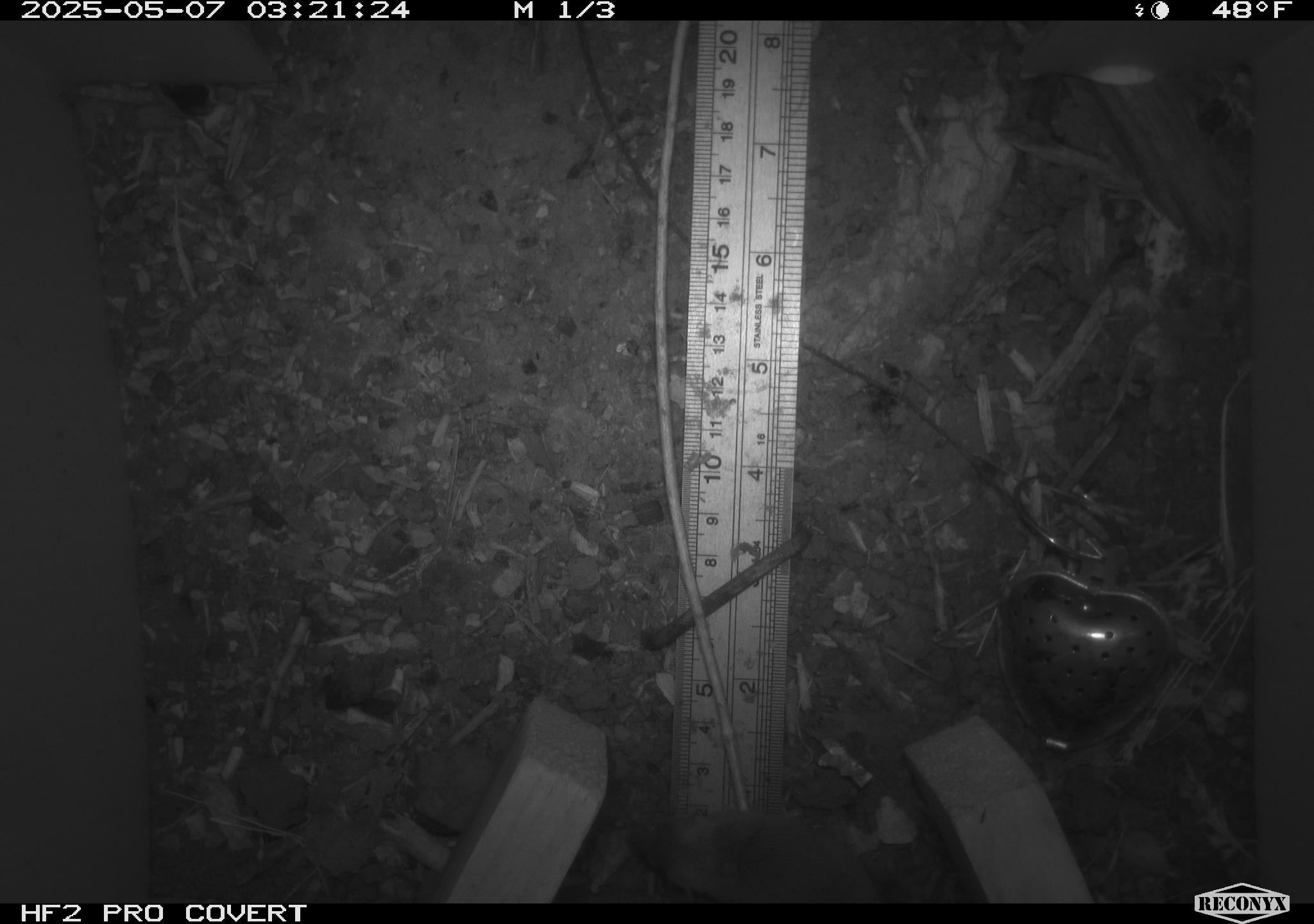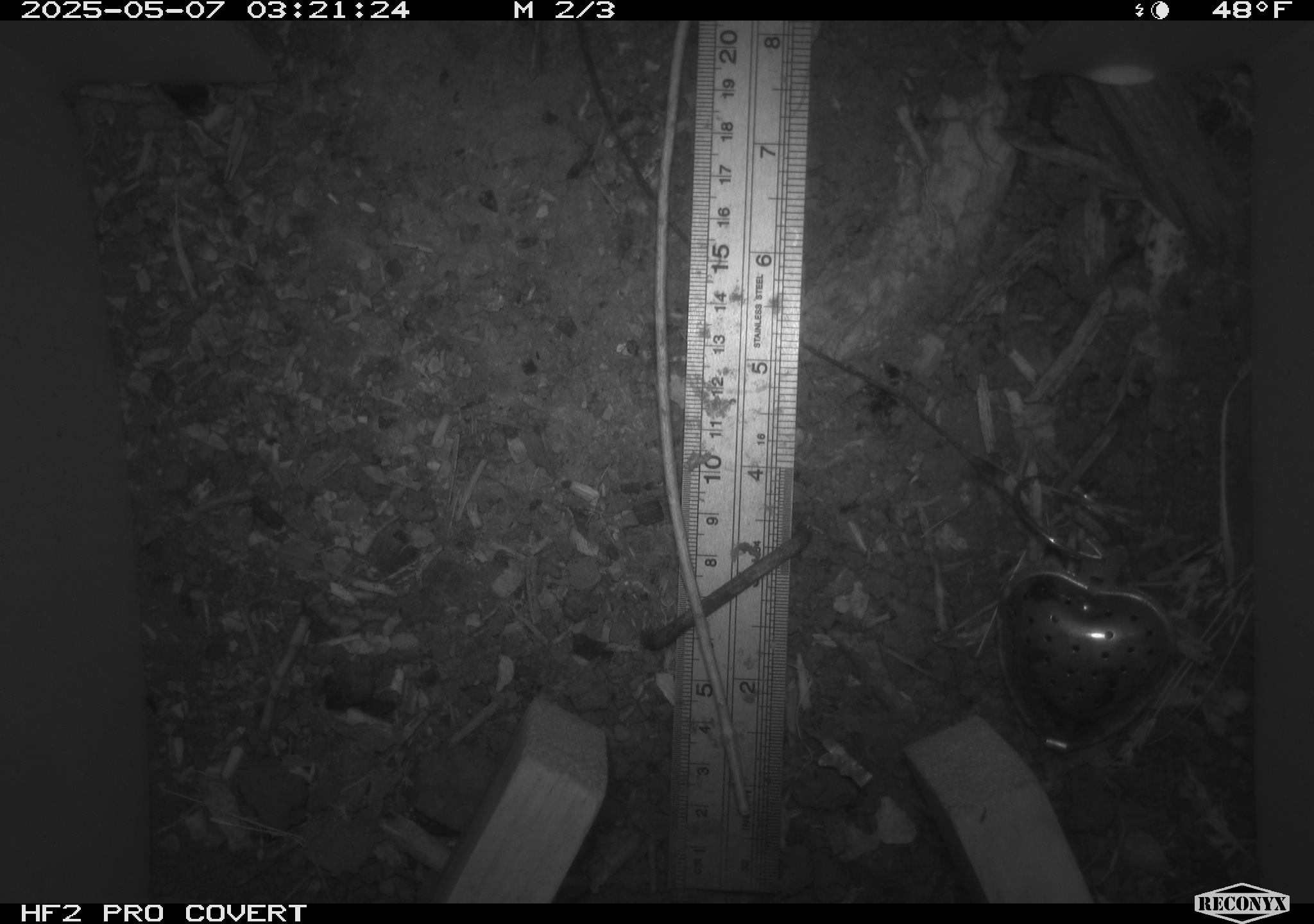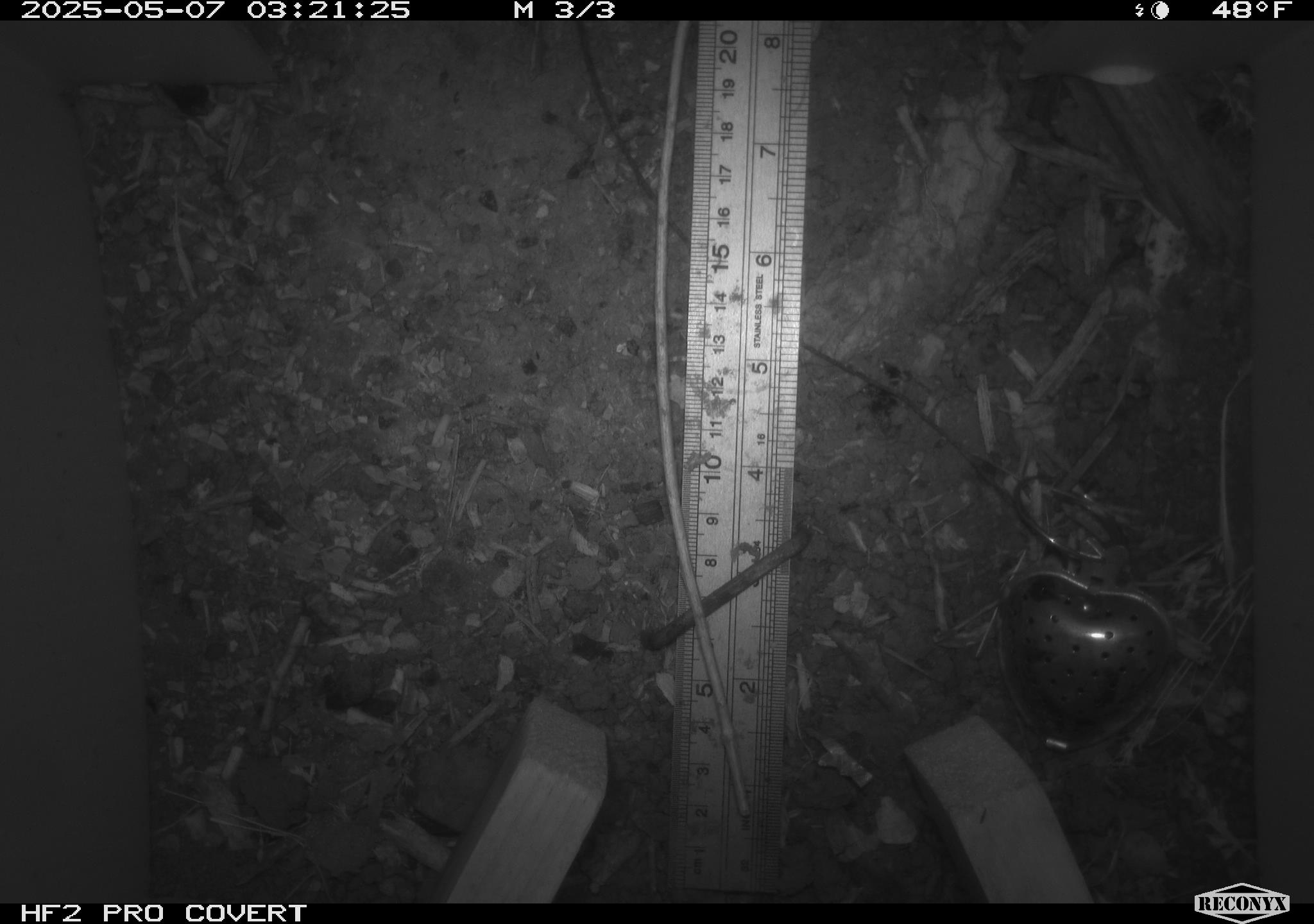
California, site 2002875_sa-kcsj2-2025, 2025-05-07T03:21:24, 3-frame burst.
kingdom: Animalia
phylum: Chordata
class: Mammalia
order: Rodentia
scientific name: Rodentia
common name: rodent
Rodent (Rodentia).